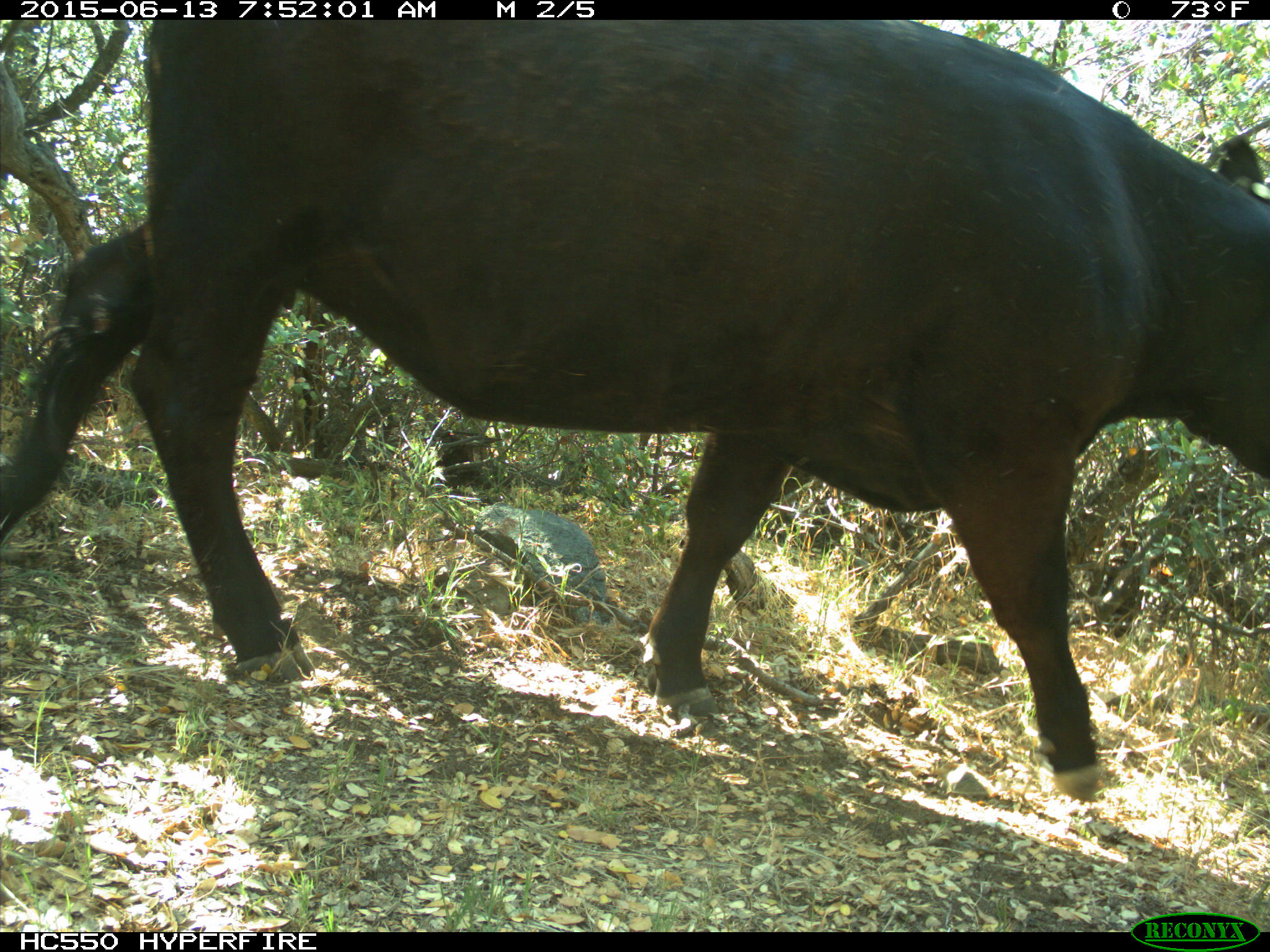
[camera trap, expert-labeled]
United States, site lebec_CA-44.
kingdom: Animalia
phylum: Chordata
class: Mammalia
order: Artiodactyla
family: Bovidae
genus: Bos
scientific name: Bos taurus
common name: domestic cow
Bos taurus (domestic cow).